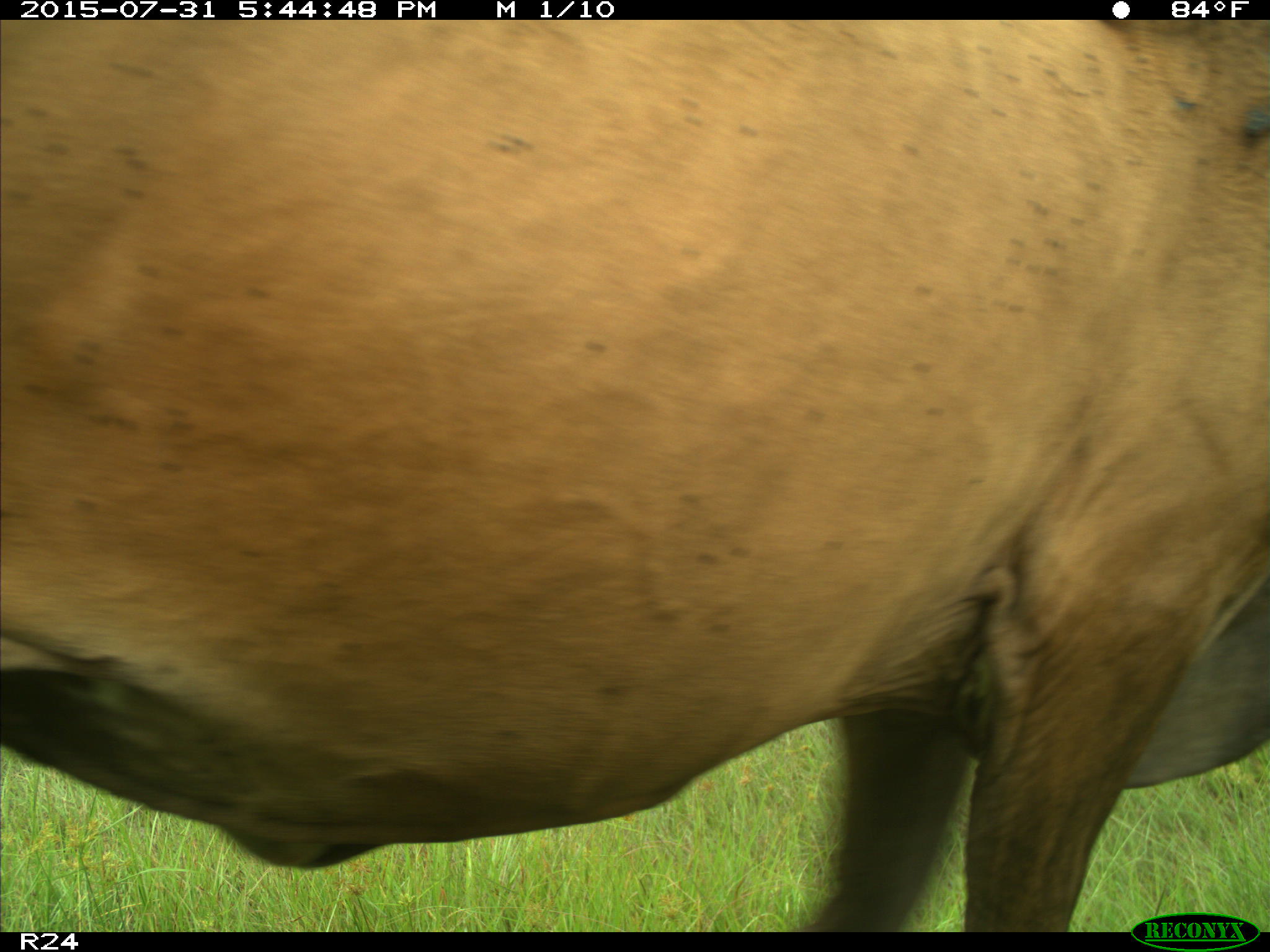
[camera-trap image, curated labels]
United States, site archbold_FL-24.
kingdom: Animalia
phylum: Chordata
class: Mammalia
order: Artiodactyla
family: Bovidae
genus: Bos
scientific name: Bos taurus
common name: domestic cow